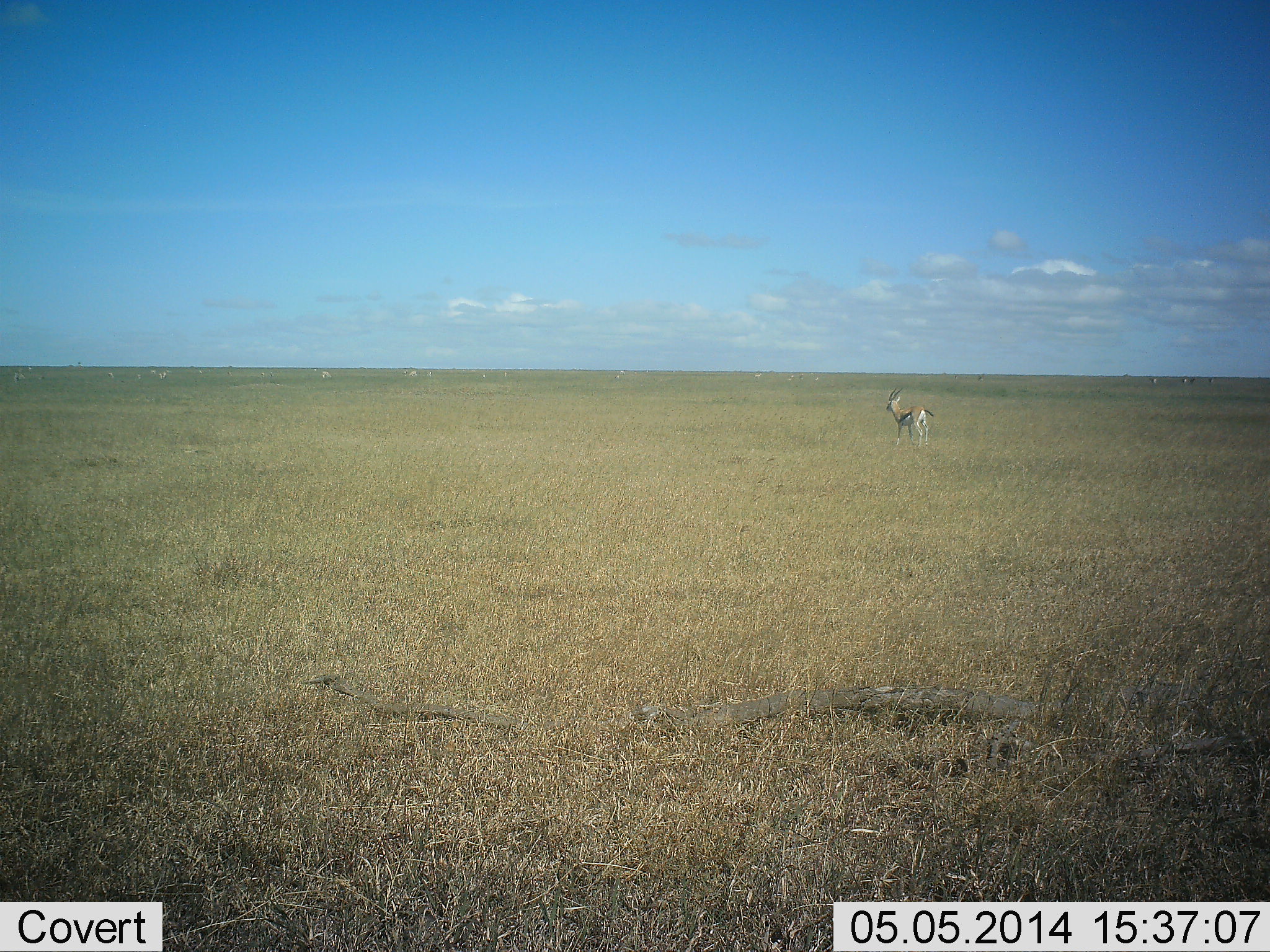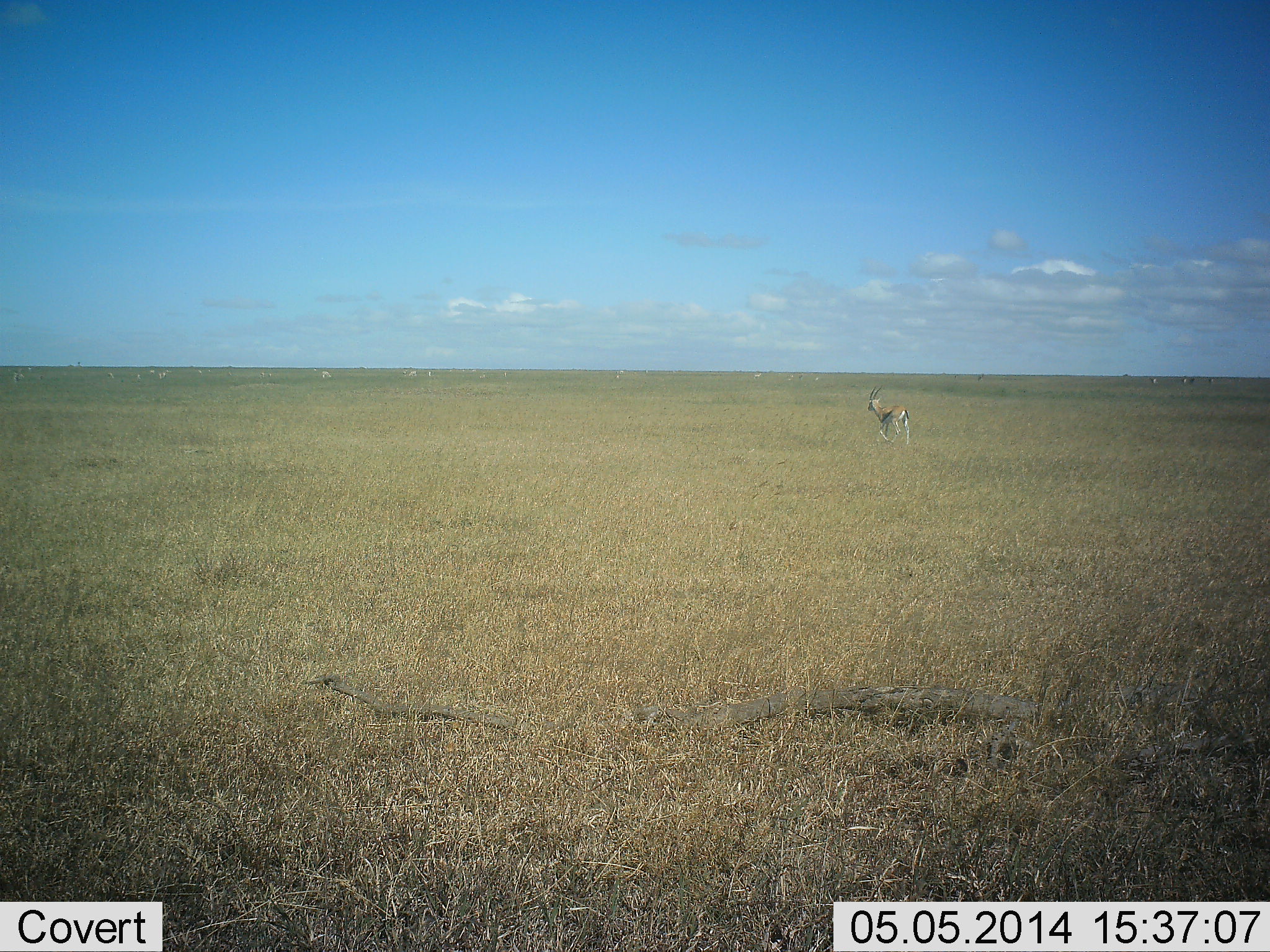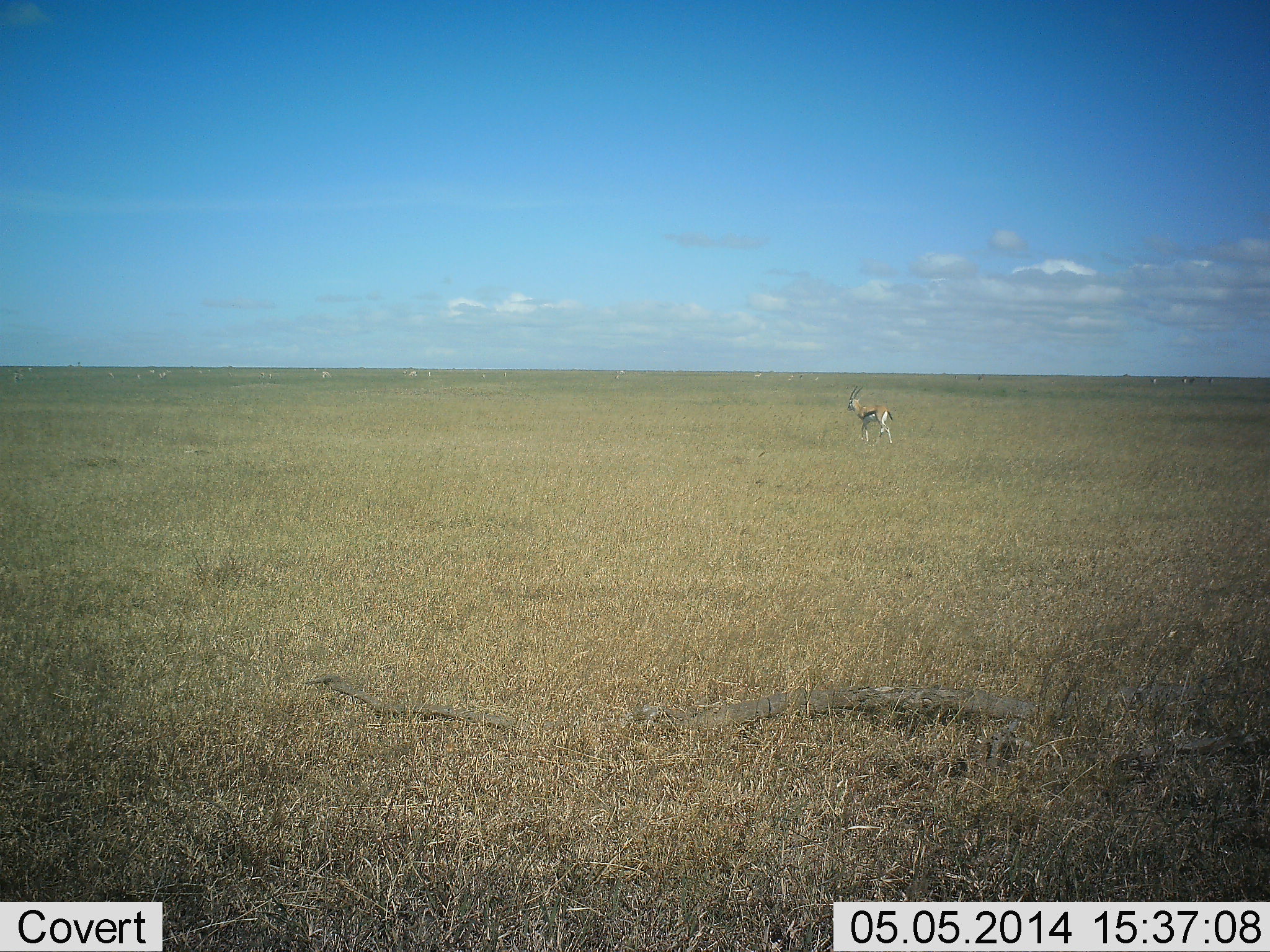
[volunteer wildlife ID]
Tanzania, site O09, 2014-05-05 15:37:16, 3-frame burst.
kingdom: Animalia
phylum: Chordata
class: Mammalia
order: Artiodactyla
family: Bovidae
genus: Eudorcas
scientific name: Eudorcas thomsonii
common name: thomson's gazelle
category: gazellethomsons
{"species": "gazellethomsons (thomson's gazelle) (Eudorcas thomsonii)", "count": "1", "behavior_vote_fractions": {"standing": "25%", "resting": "0%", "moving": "92%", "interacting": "0%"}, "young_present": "0%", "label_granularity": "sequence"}